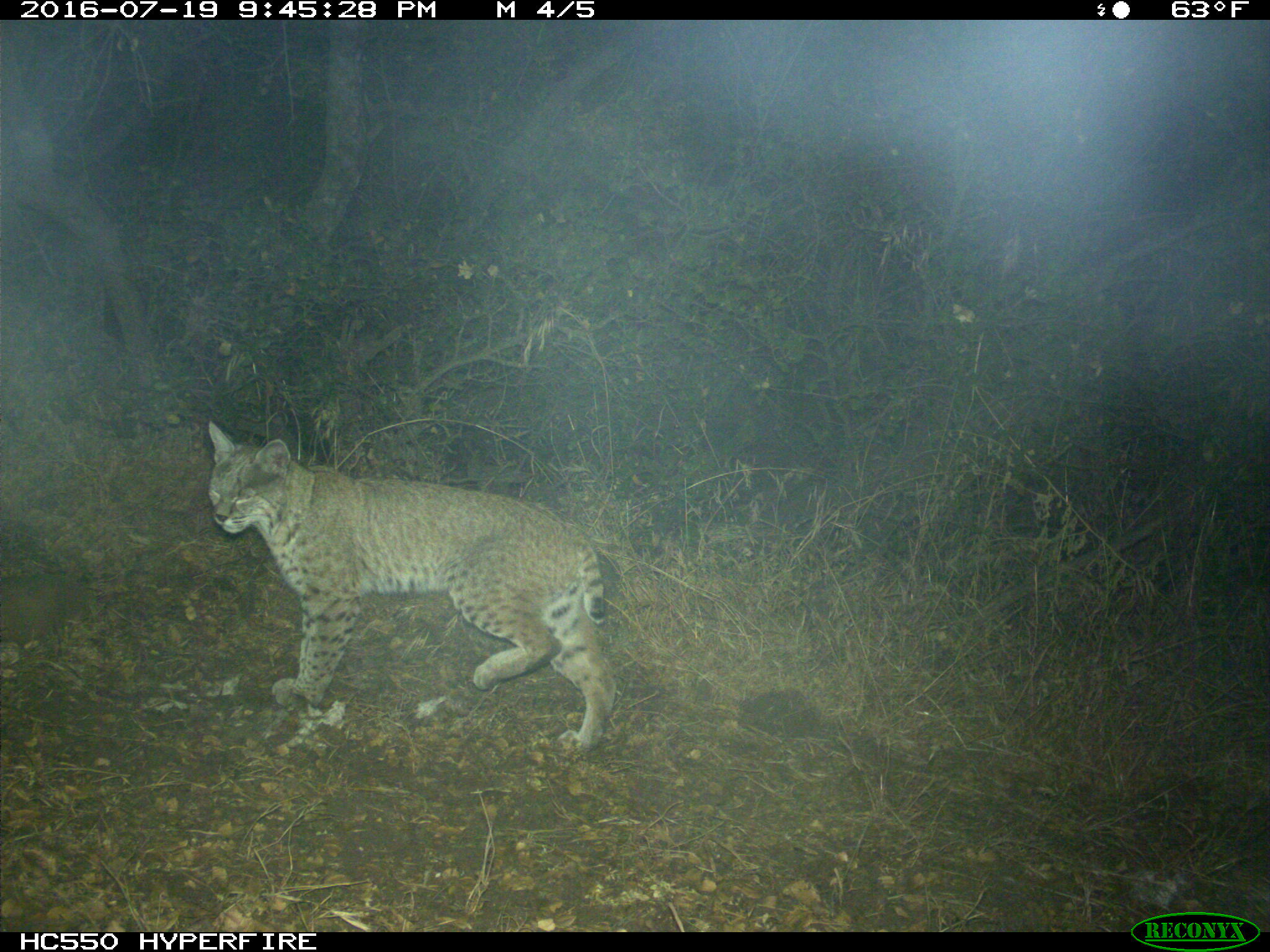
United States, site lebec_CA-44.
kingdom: Animalia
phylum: Chordata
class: Mammalia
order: Carnivora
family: Felidae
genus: Lynx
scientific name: Lynx rufus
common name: bobcat